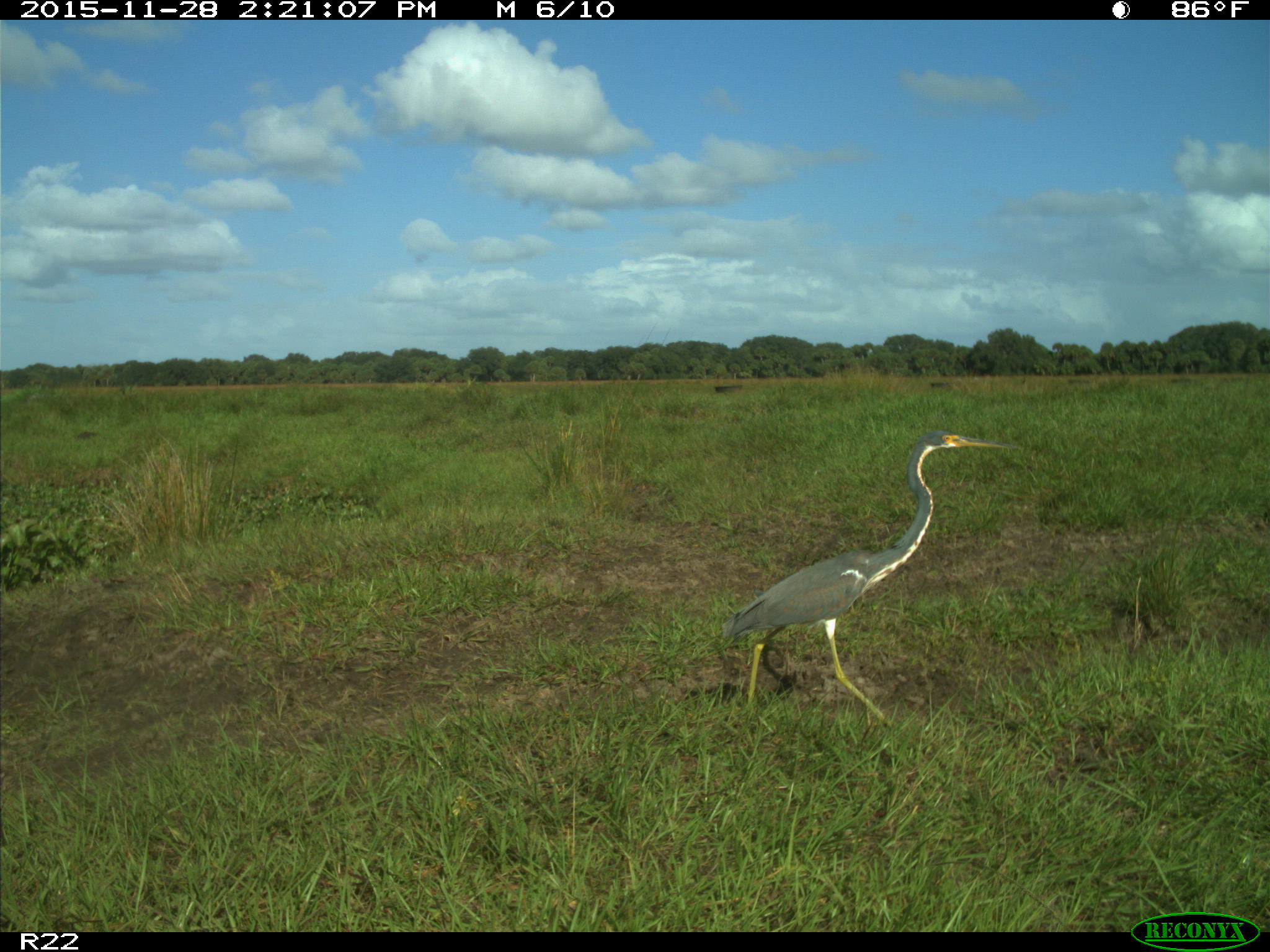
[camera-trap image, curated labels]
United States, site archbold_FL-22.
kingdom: Animalia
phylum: Chordata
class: Aves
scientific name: Aves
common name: birds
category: unidentified bird